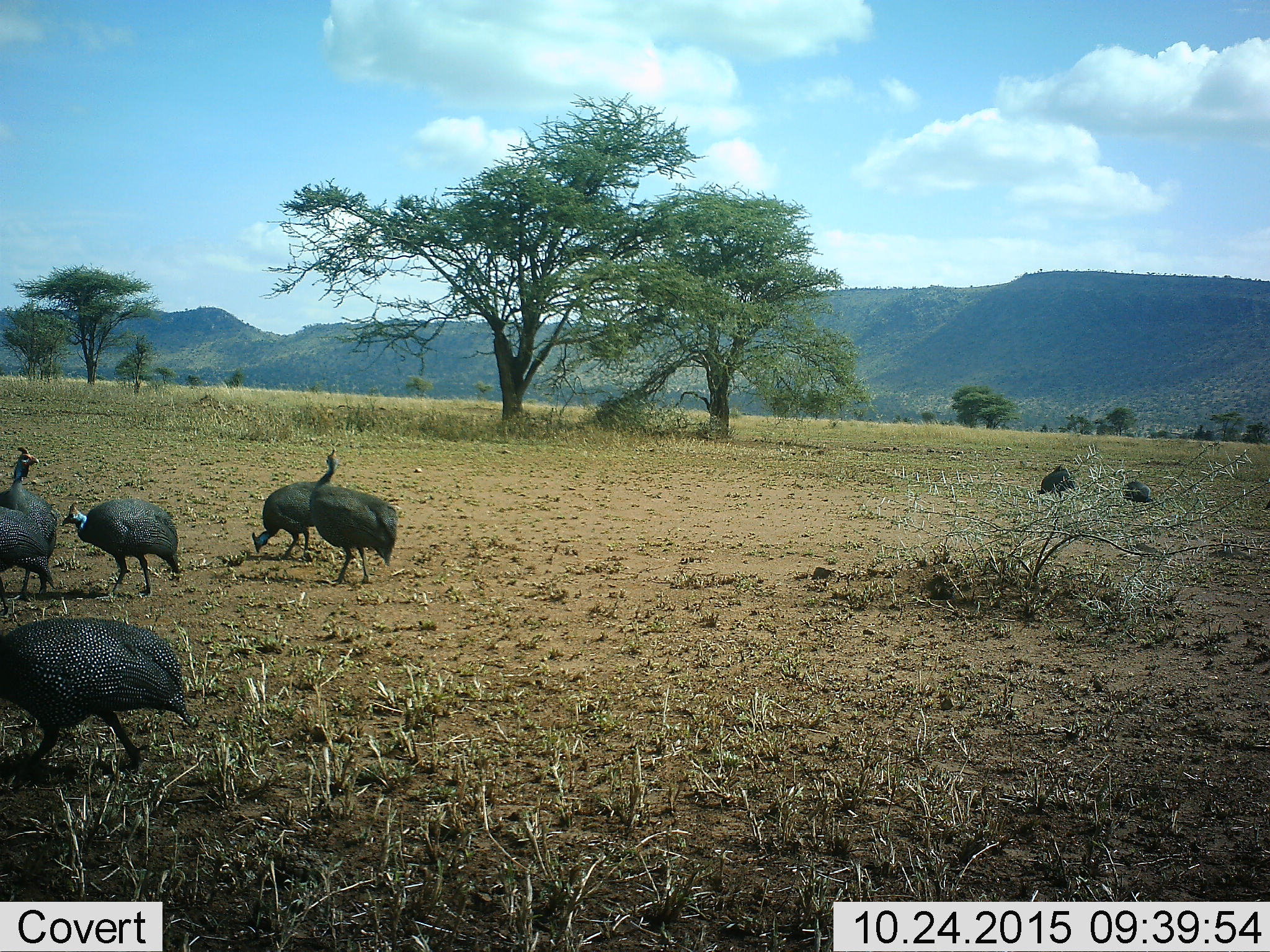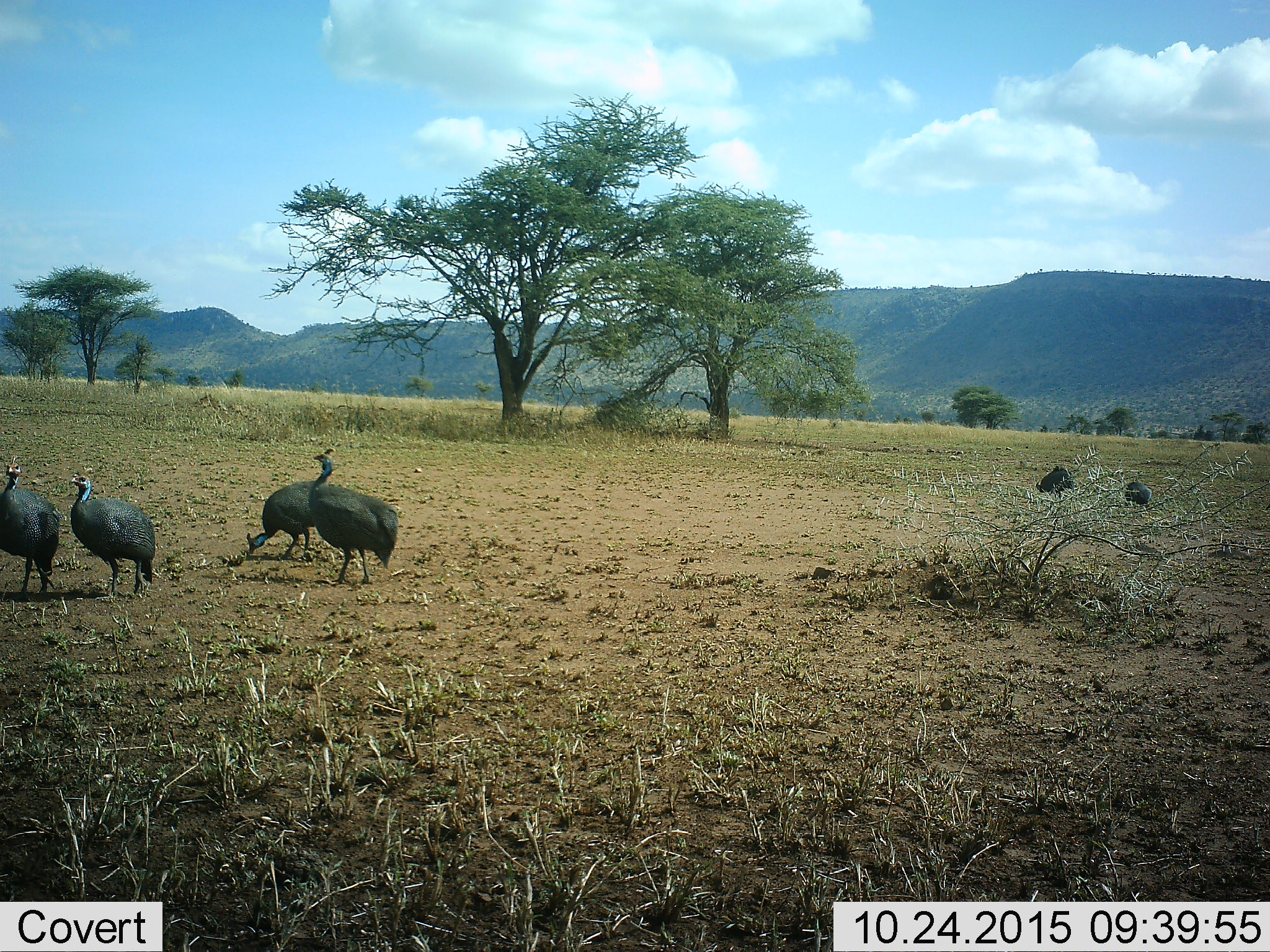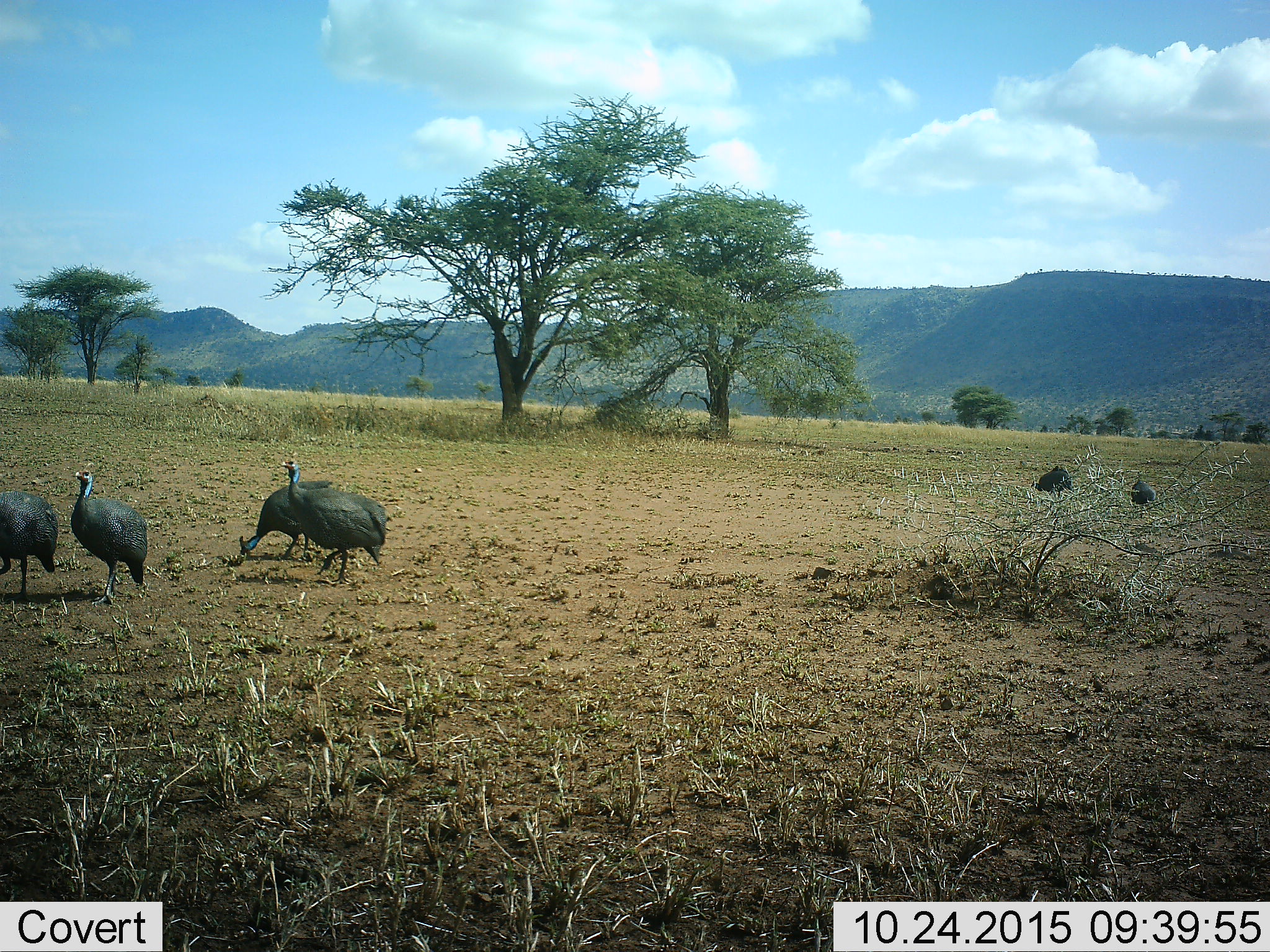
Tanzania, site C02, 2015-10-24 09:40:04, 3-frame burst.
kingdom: Animalia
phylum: Chordata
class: Aves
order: Galliformes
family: Numididae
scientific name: Numididae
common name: guinea fowl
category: guineafowl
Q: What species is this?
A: Guineafowl (guinea fowl) (Numididae).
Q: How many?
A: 7.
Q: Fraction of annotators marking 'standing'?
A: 59%.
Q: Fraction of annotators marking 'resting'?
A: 6%.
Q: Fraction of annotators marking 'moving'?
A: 53%.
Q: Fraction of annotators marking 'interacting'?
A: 0%.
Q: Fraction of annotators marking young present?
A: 0%.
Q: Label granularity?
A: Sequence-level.